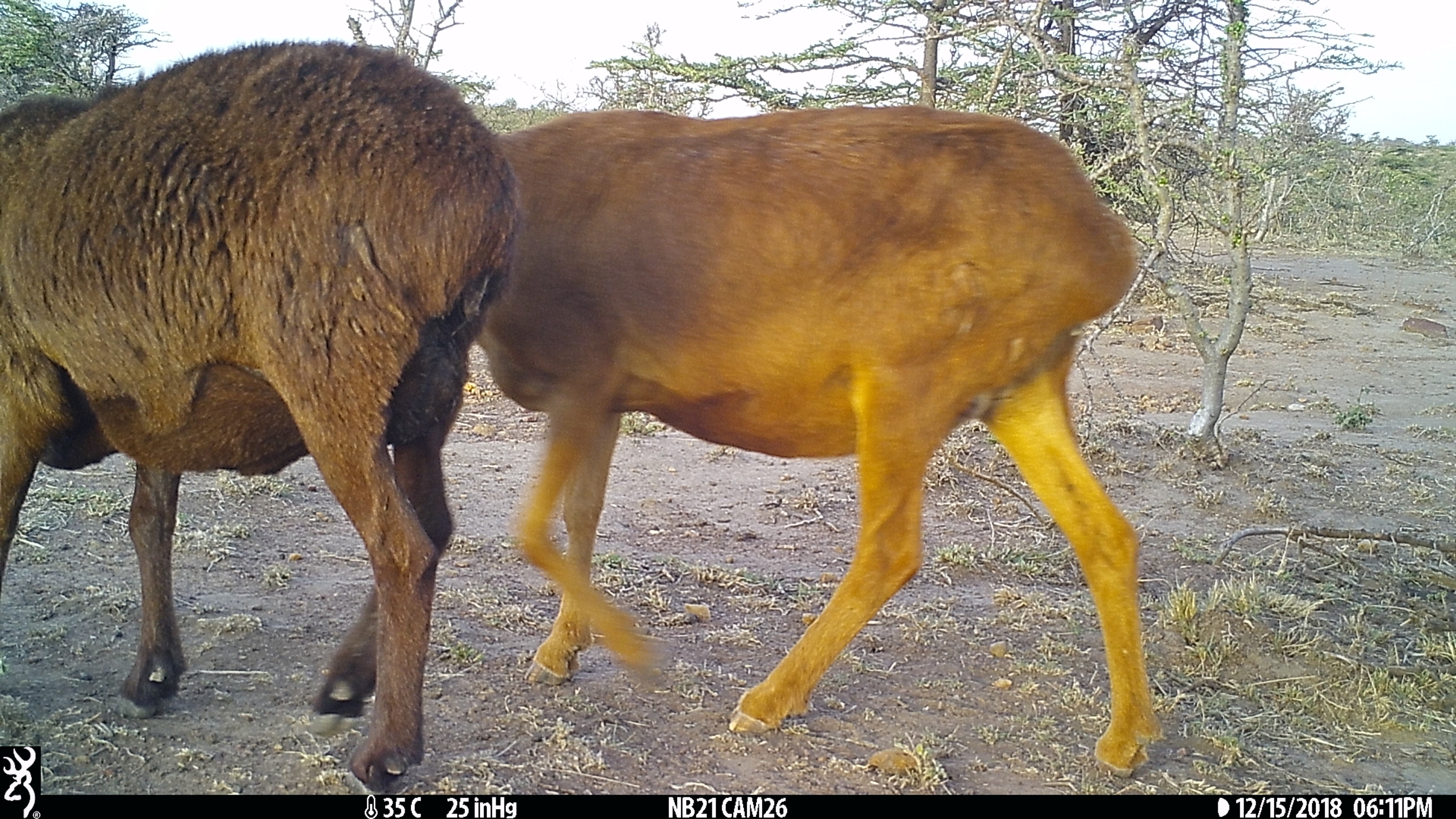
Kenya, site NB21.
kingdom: Animalia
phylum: Chordata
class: Mammalia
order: Artiodactyla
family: Bovidae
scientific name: Bovidae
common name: sheep or goat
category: shoat